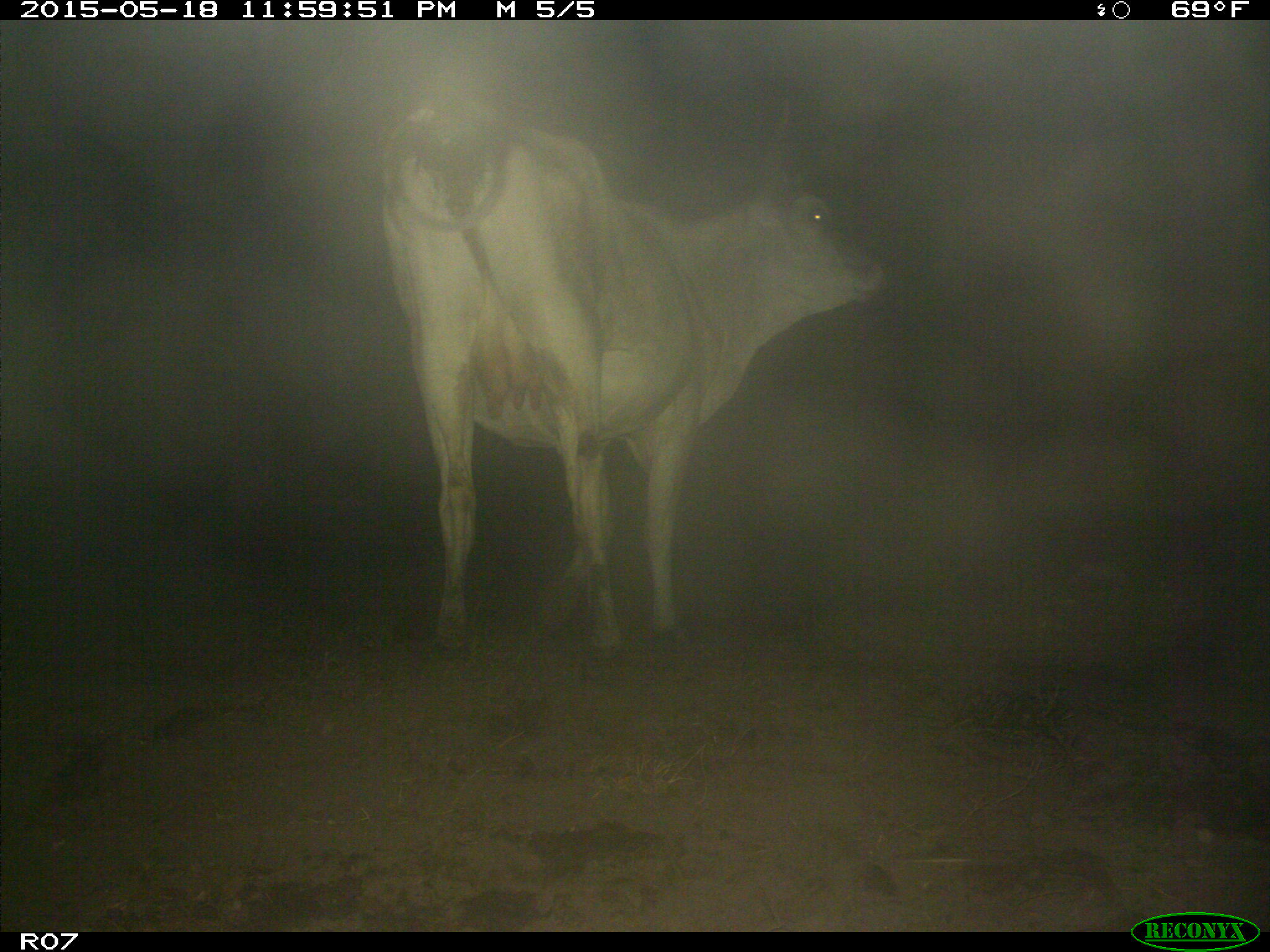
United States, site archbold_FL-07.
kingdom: Animalia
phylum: Chordata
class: Mammalia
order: Artiodactyla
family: Bovidae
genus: Bos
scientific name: Bos taurus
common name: domestic cow